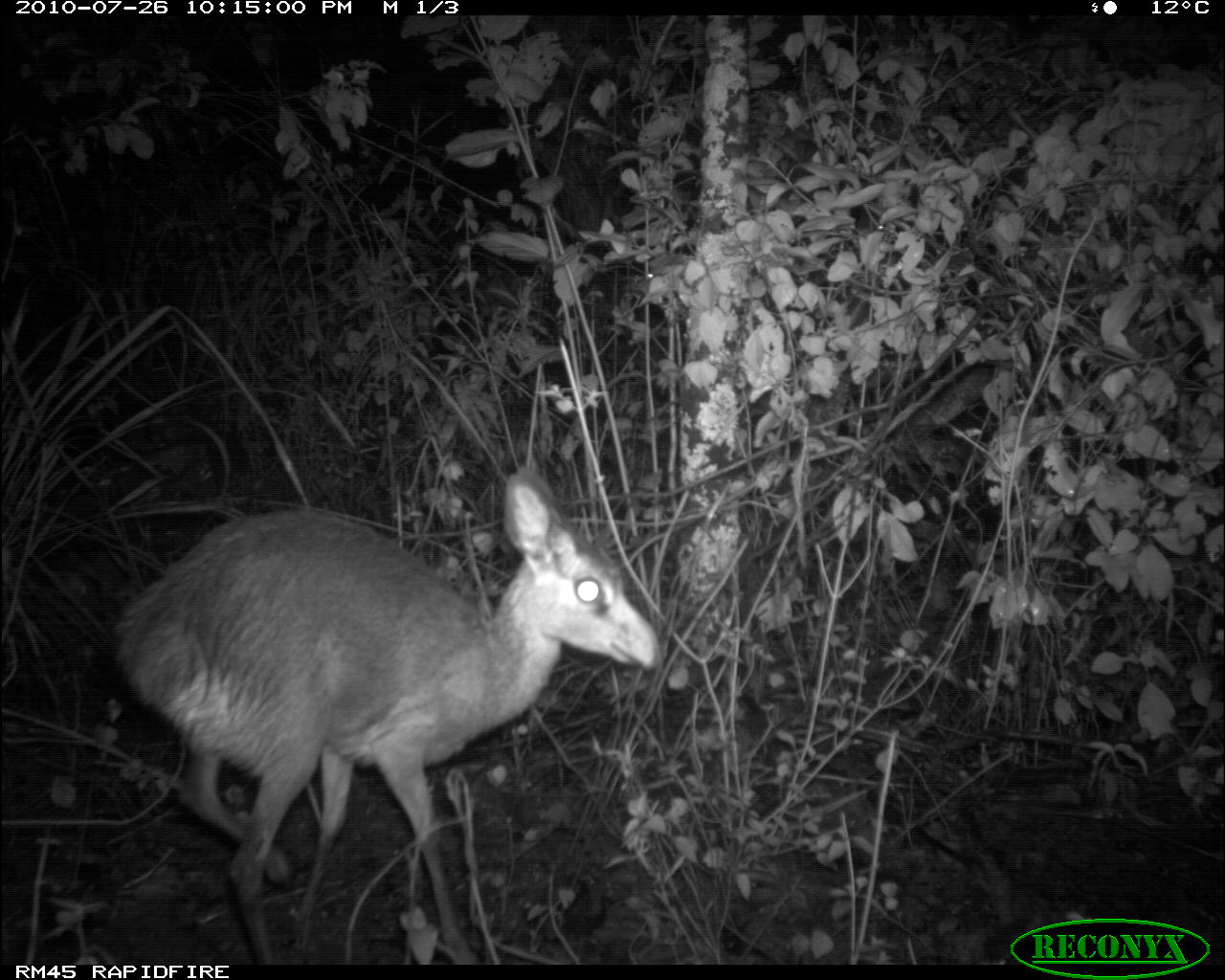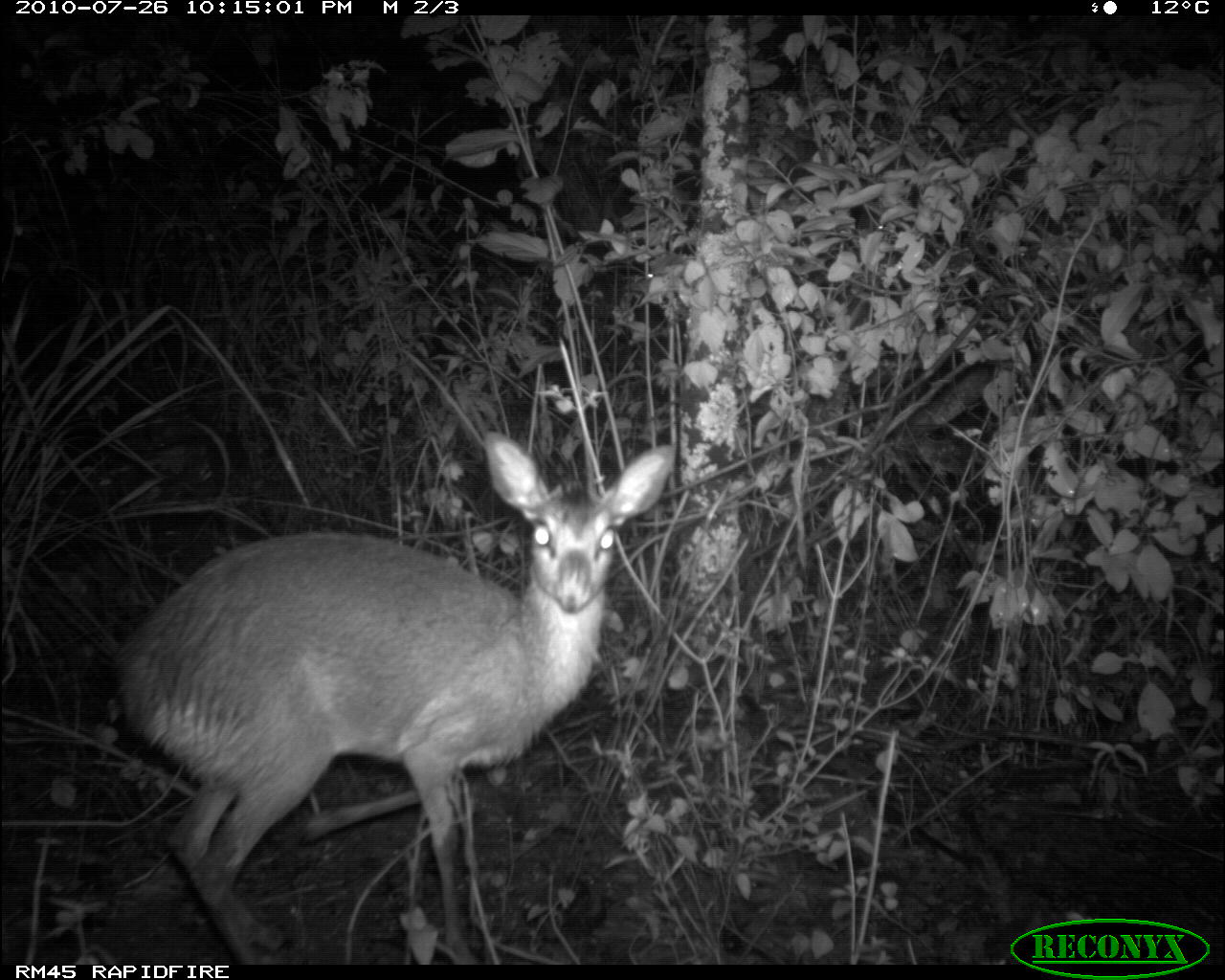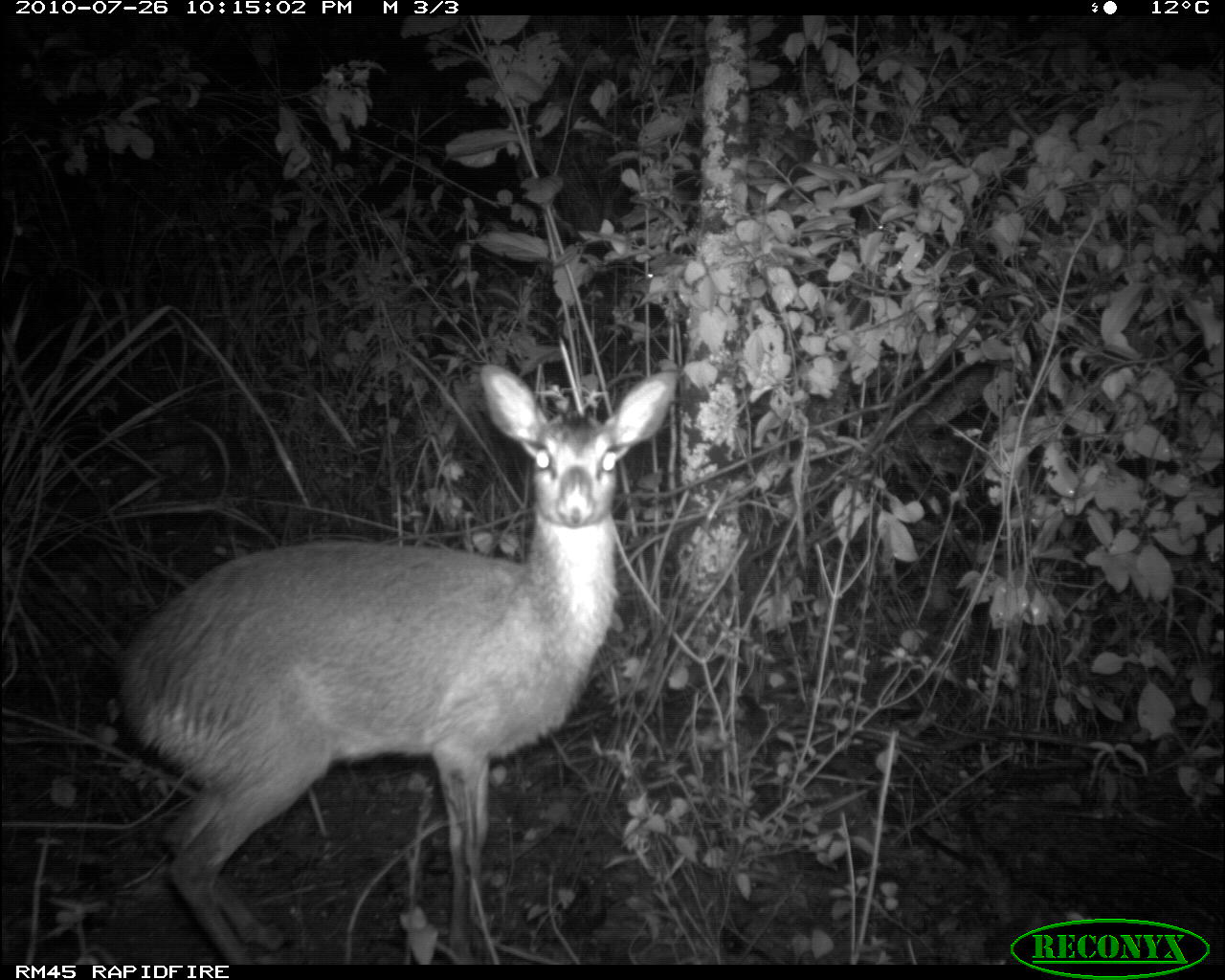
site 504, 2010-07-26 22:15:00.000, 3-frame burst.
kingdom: Animalia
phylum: Chordata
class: Mammalia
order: Artiodactyla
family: Bovidae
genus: Madoqua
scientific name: Madoqua guentheri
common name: günther's dik-dik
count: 1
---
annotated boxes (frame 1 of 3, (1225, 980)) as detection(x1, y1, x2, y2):
madoqua guentheri: detection(110, 464, 665, 965)